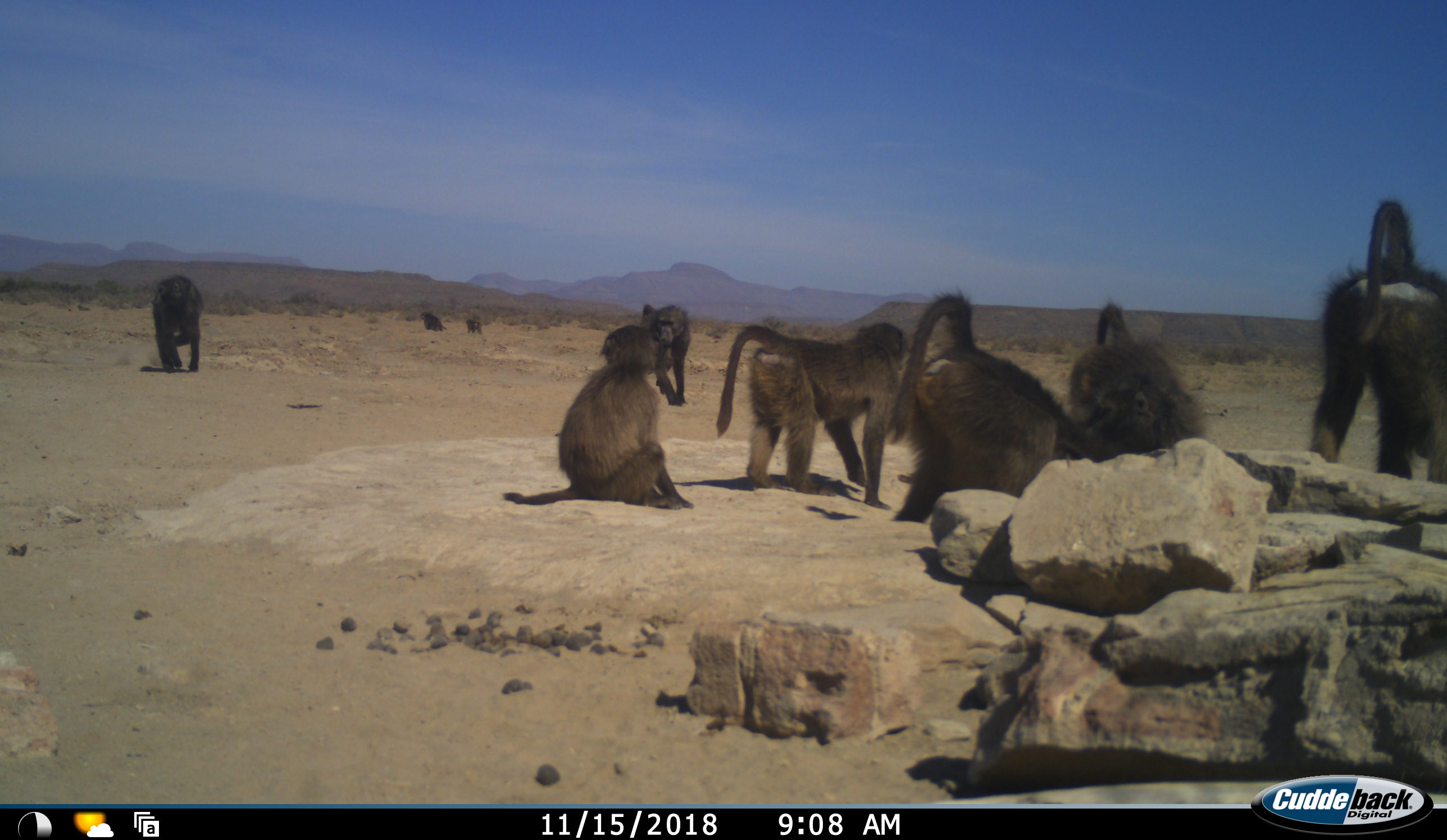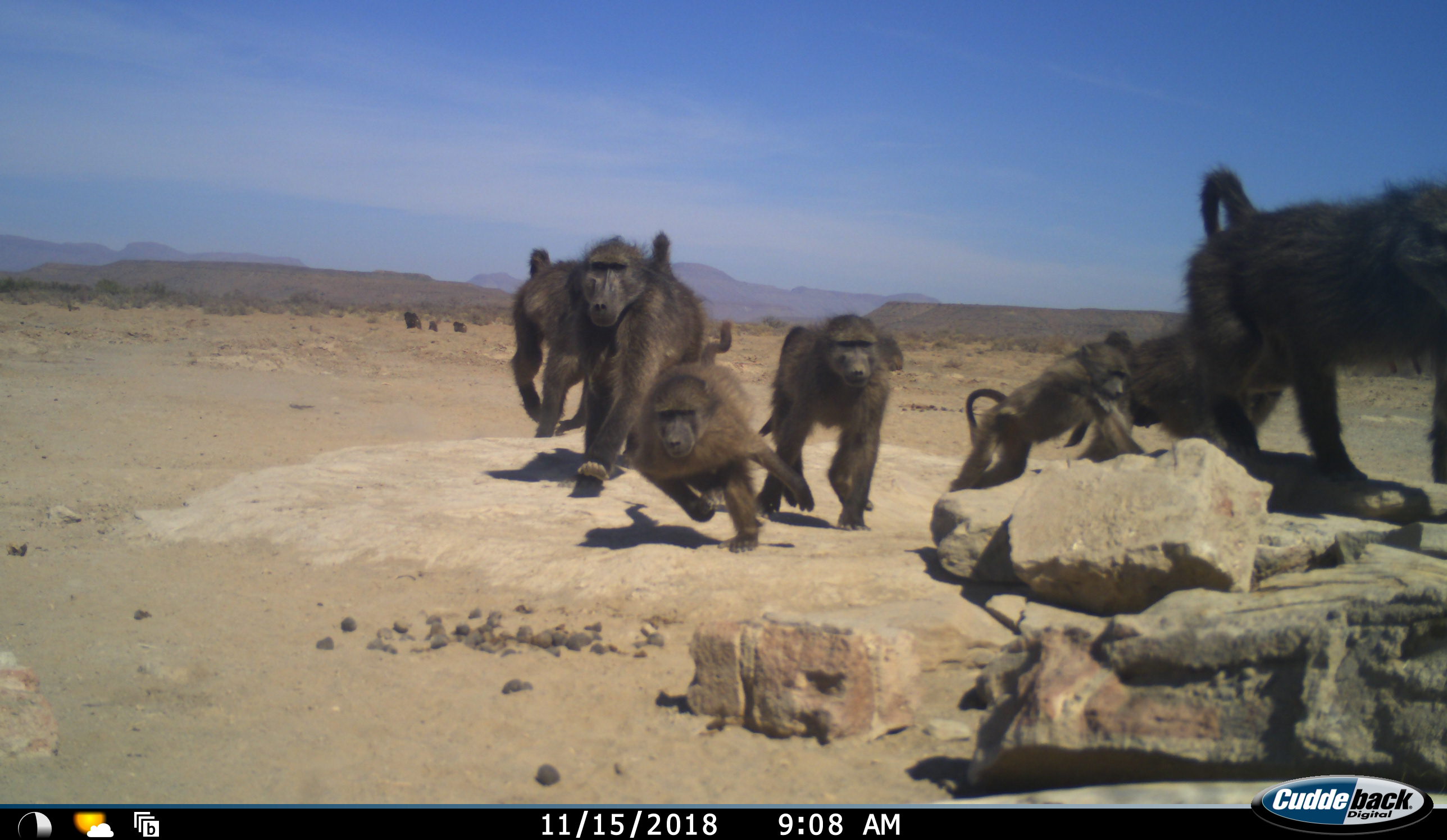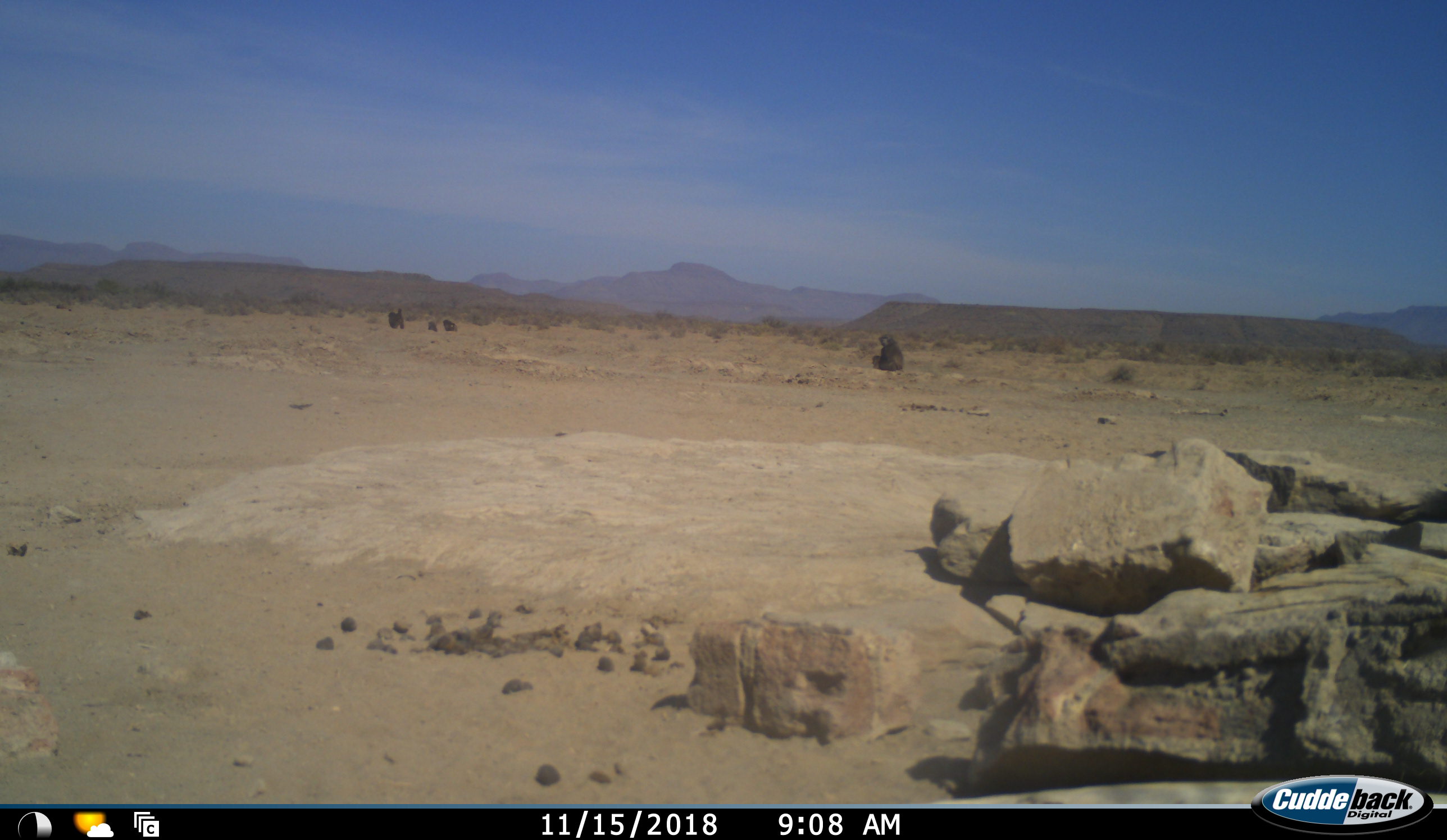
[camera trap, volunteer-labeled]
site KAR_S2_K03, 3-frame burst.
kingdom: Animalia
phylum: Chordata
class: Mammalia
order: Primates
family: Cercopithecidae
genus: Papio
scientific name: Papio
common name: baboon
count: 10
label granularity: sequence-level